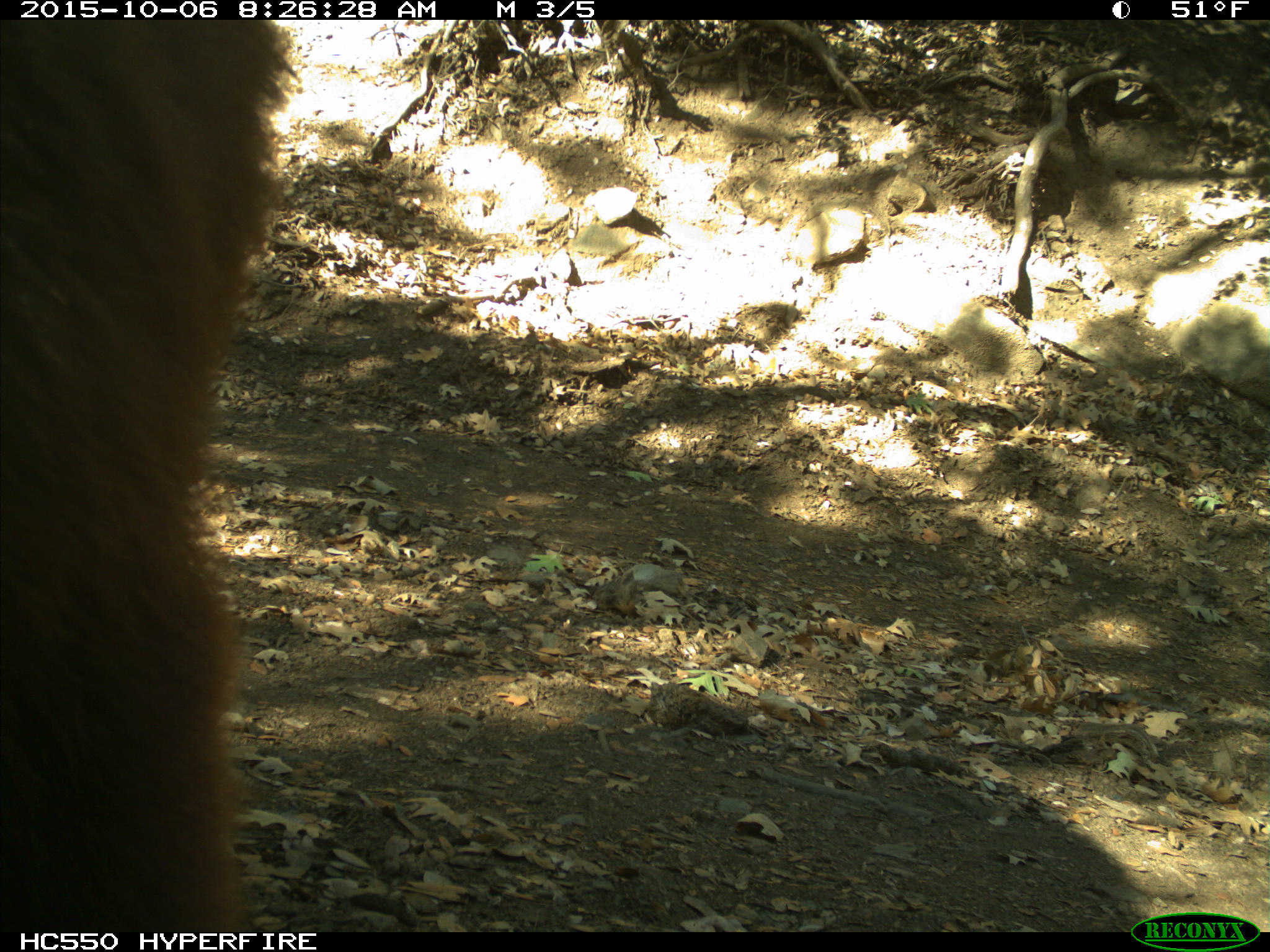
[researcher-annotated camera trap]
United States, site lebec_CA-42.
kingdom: Animalia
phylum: Chordata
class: Mammalia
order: Carnivora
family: Ursidae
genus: Ursus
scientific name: Ursus americanus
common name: american black bear